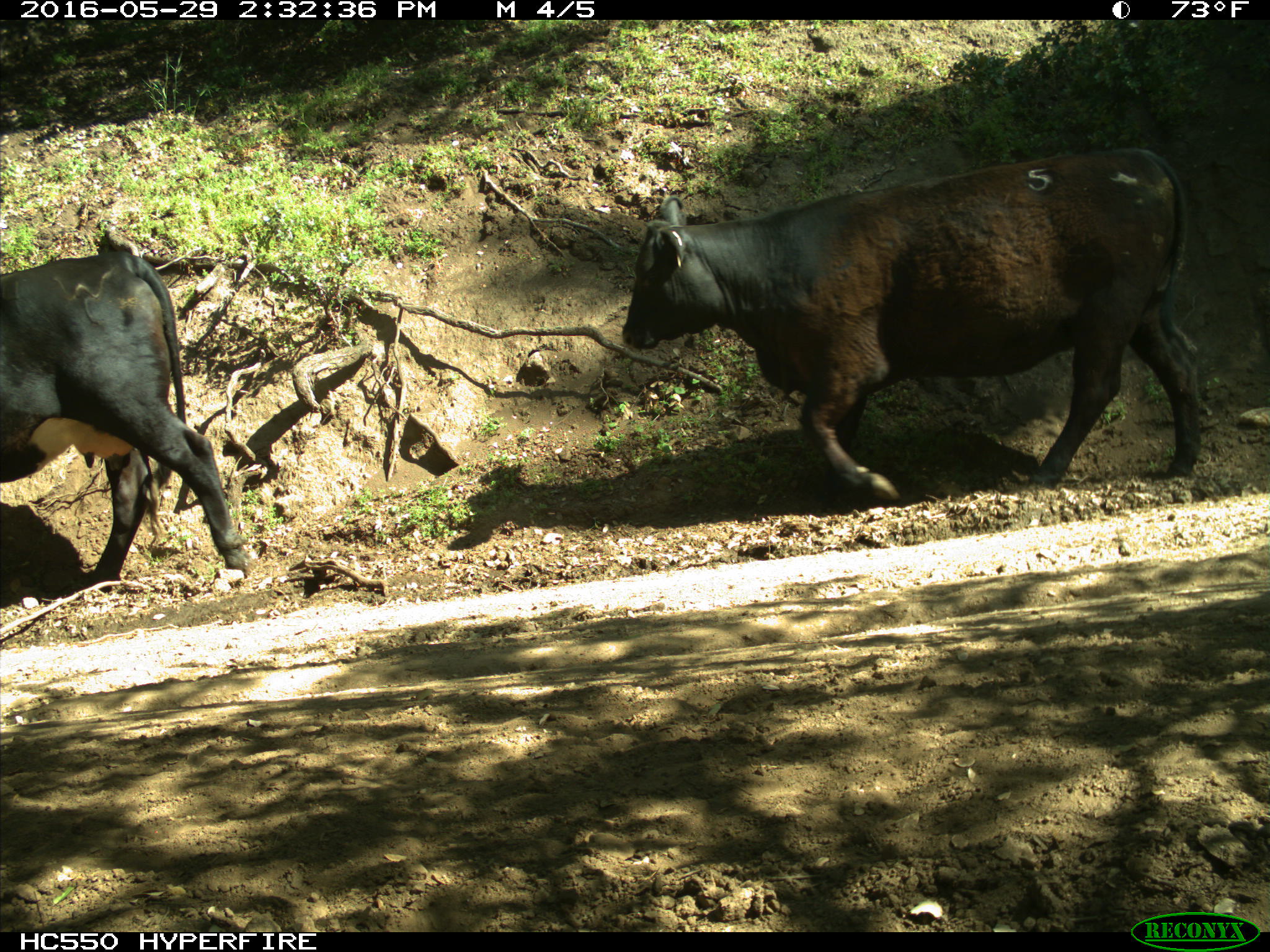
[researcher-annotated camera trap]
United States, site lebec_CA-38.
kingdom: Animalia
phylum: Chordata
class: Mammalia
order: Artiodactyla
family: Bovidae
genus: Bos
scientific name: Bos taurus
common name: domestic cow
Bos taurus (domestic cow).